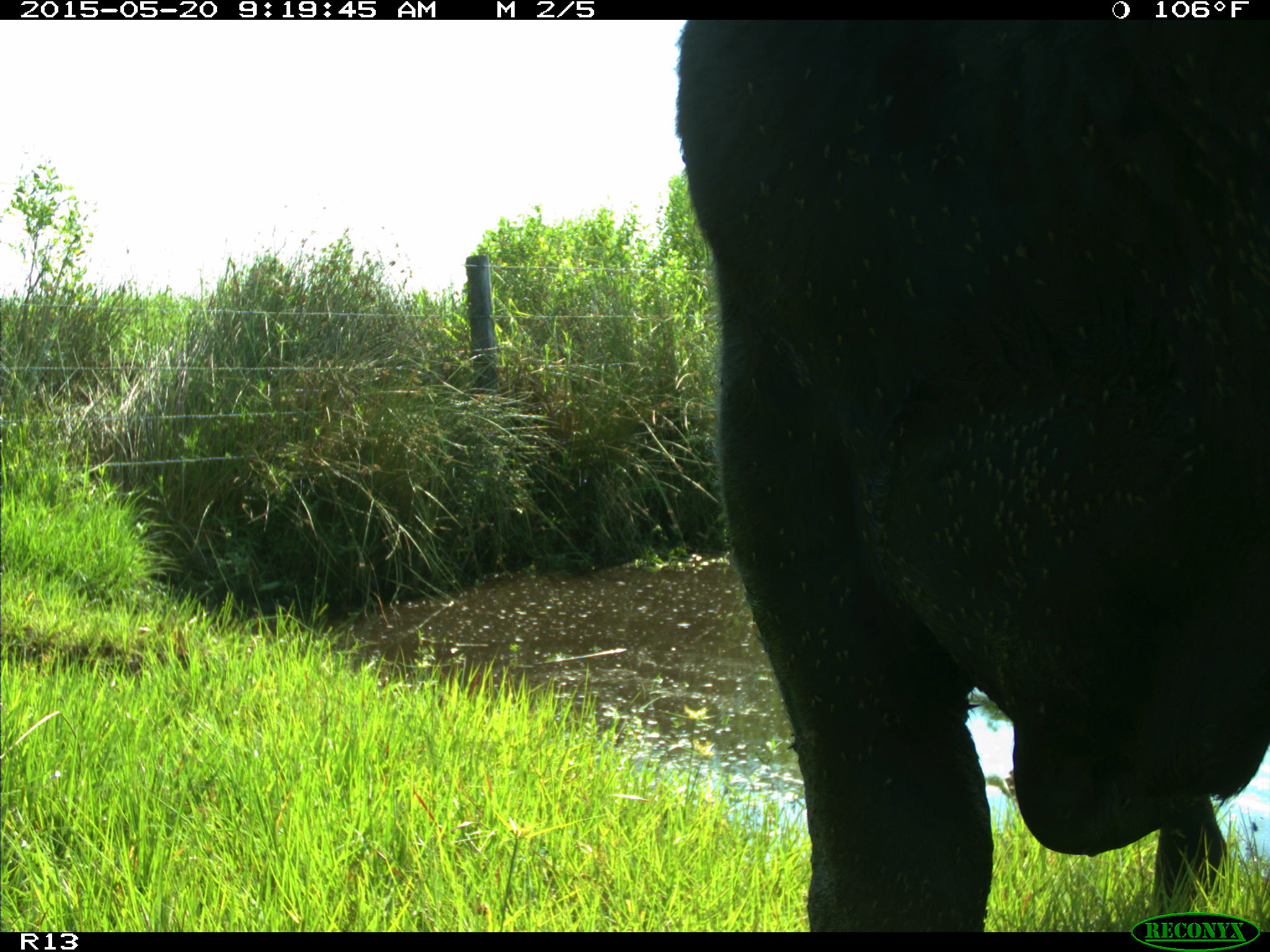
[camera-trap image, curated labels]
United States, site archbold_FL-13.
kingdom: Animalia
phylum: Chordata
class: Mammalia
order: Artiodactyla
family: Bovidae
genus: Bos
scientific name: Bos taurus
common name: domestic cow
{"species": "Bos taurus (domestic cow)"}